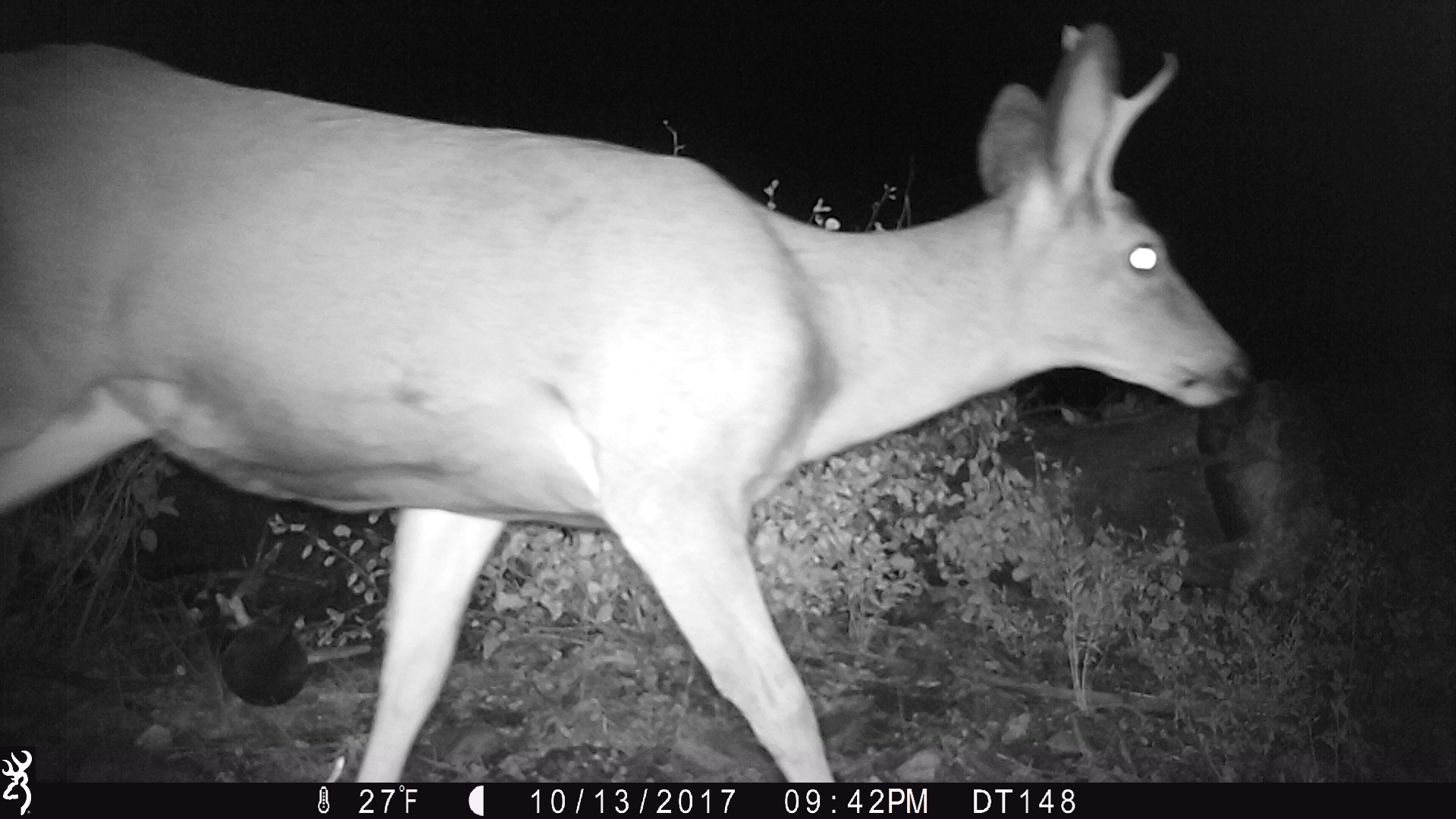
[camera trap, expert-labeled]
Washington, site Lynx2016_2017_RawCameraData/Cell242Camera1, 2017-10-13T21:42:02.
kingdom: Animalia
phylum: Chordata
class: Mammalia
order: Artiodactyla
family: Cervidae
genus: Odocoileus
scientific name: Odocoileus hemionus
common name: mule deer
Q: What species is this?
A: Odocoileus hemionus (mule deer).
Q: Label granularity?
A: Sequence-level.